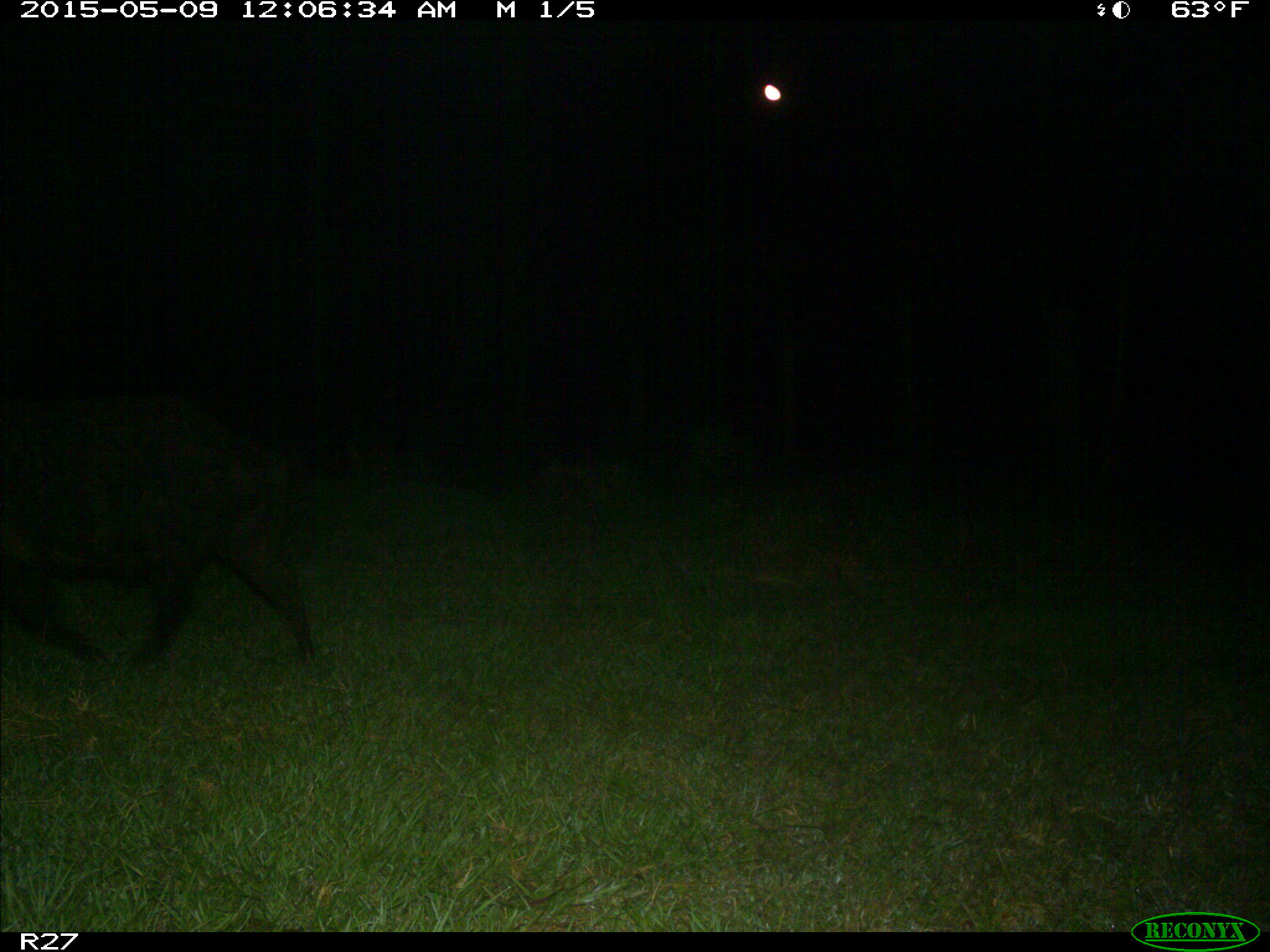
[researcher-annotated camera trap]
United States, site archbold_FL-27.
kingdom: Animalia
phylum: Chordata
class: Mammalia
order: Artiodactyla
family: Suidae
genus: Sus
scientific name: Sus scrofa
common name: wild boar